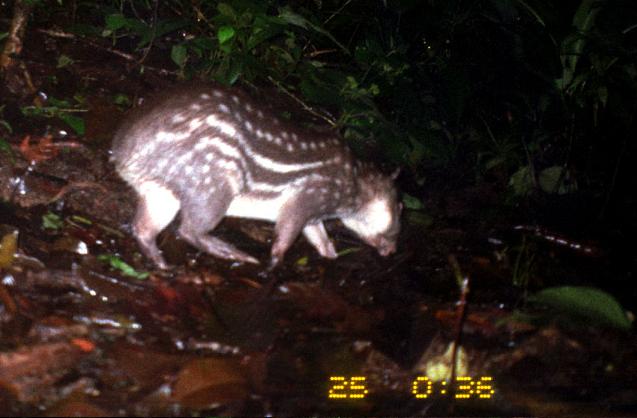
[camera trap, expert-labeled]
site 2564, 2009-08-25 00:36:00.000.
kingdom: Animalia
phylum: Chordata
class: Mammalia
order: Rodentia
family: Cuniculidae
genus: Cuniculus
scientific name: Cuniculus paca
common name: spotted paca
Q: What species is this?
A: Cuniculus paca (spotted paca).